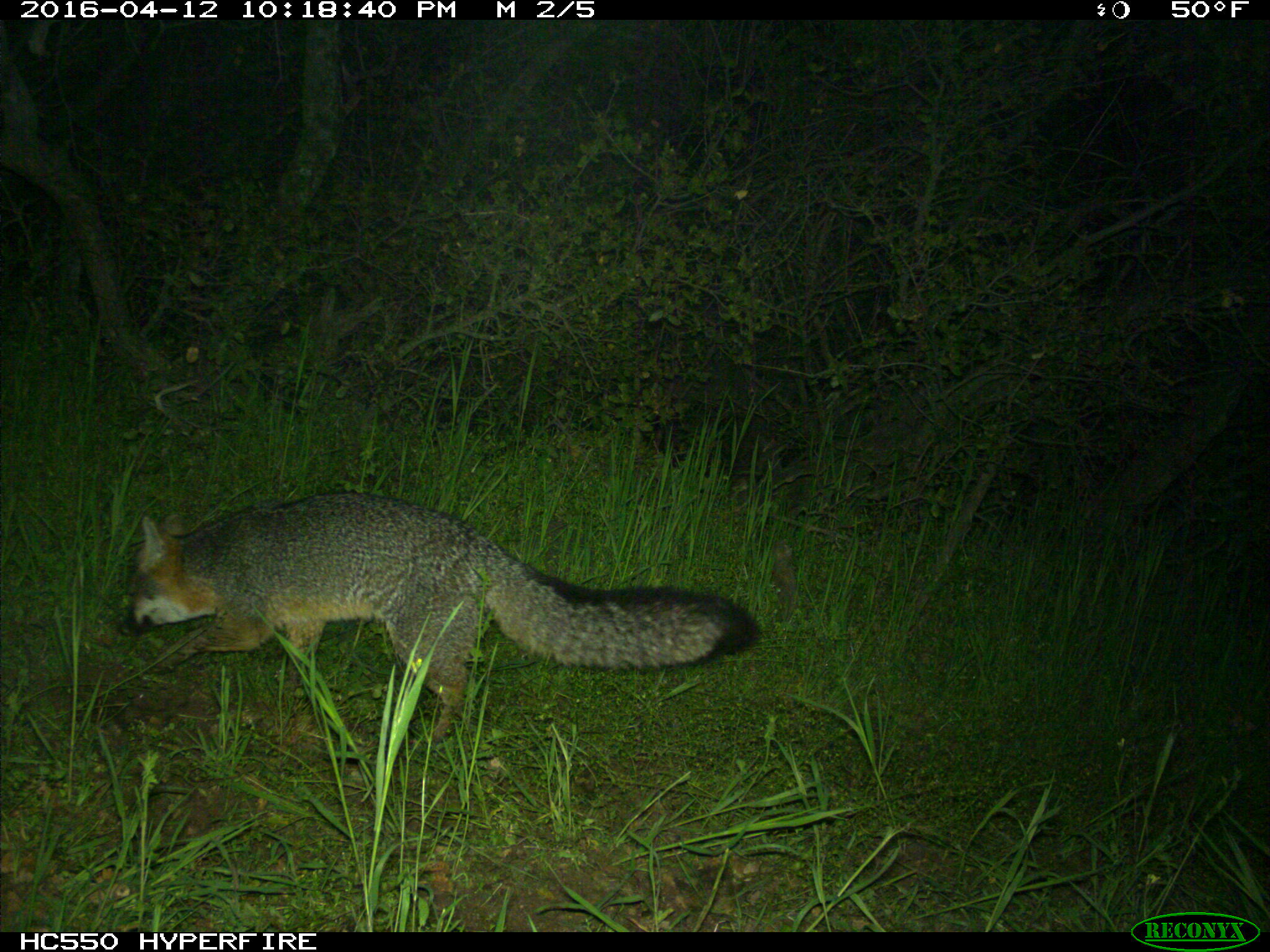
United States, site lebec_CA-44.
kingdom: Animalia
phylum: Chordata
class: Mammalia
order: Carnivora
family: Canidae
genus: Urocyon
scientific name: Urocyon cinereoargenteus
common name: gray fox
Urocyon cinereoargenteus (gray fox).